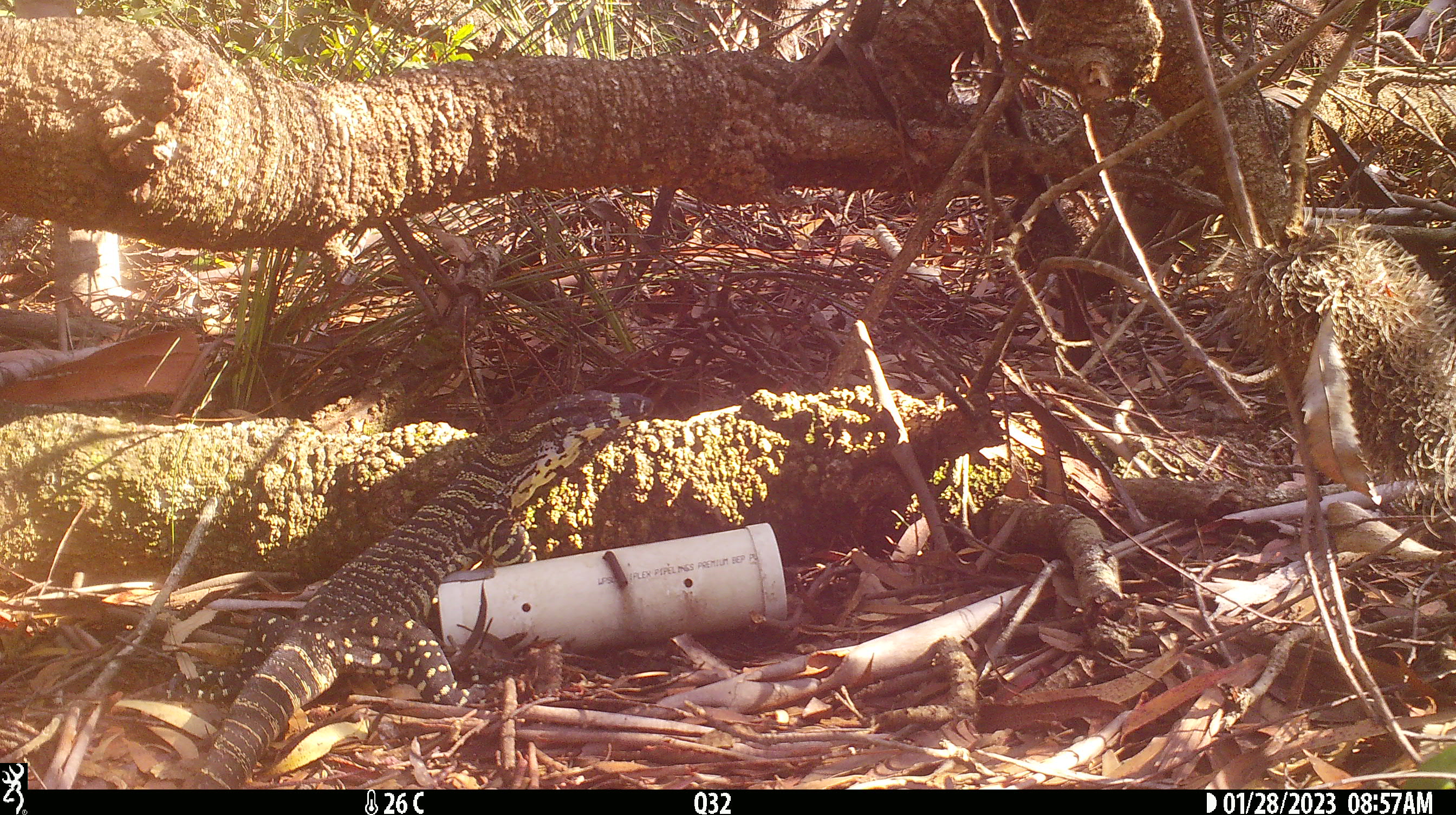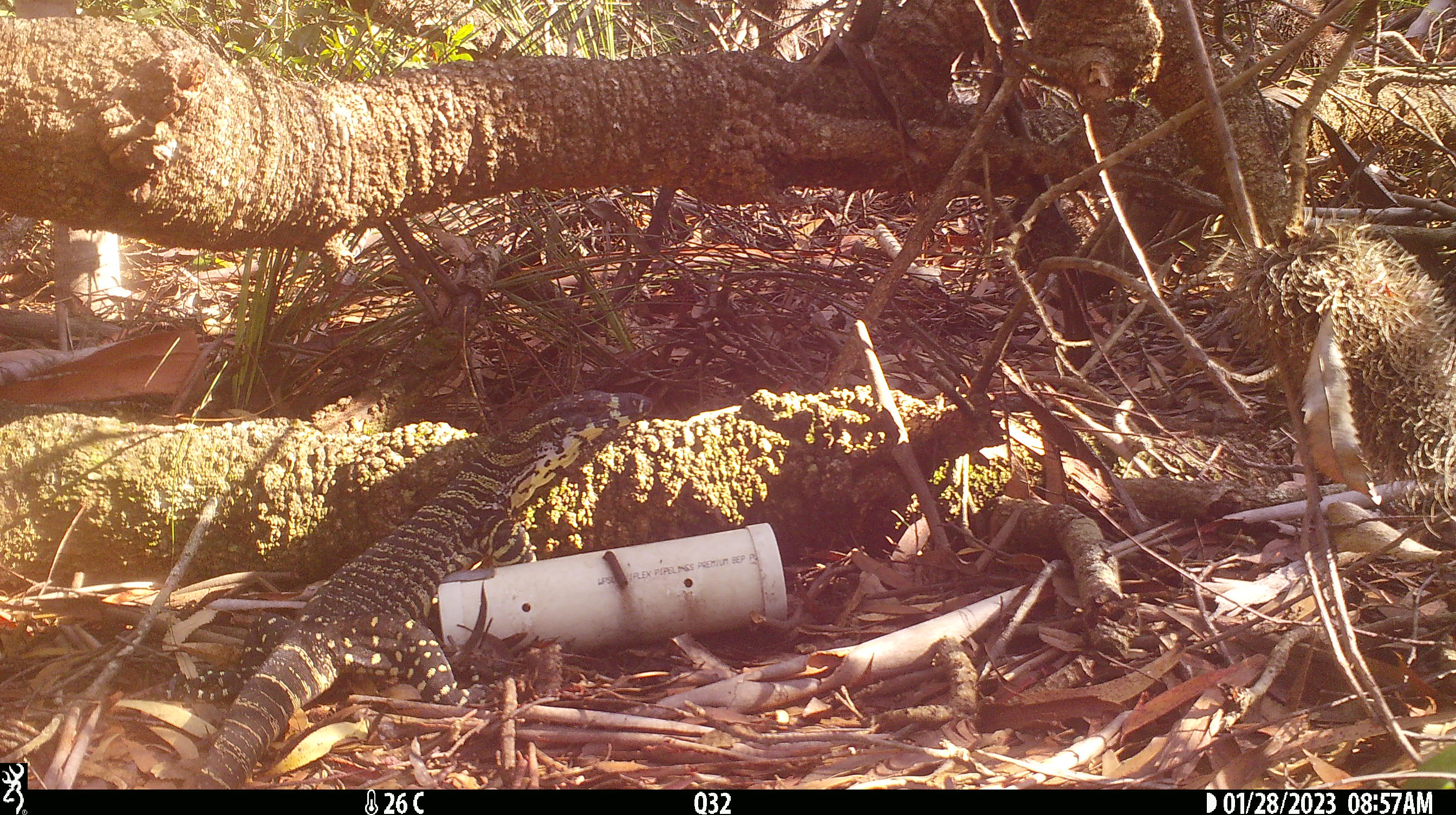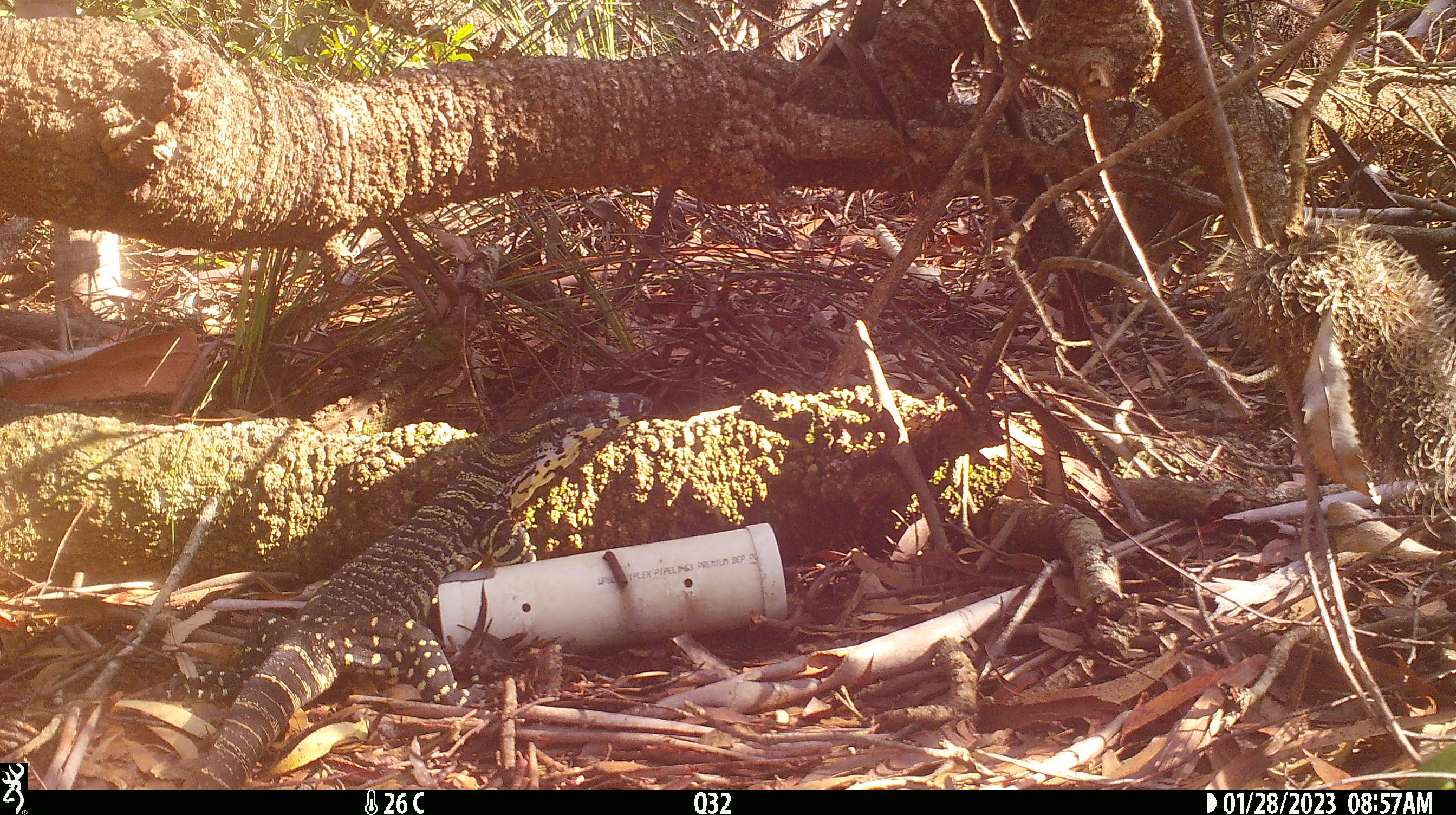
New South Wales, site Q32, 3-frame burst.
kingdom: Animalia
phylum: Chordata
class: Reptilia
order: Squamata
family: Varanidae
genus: Varanus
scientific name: Varanus varius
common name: lace monitor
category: goanna